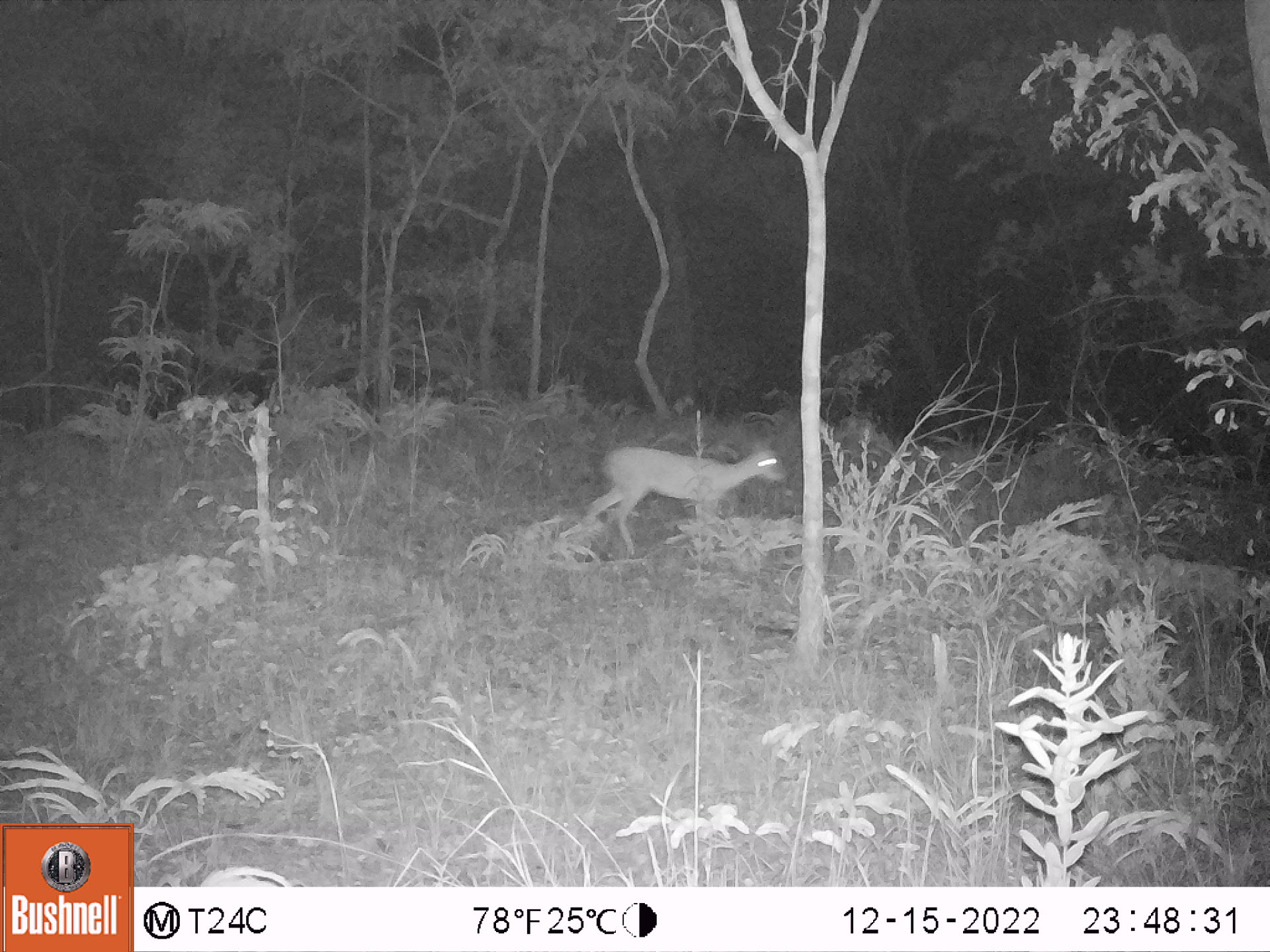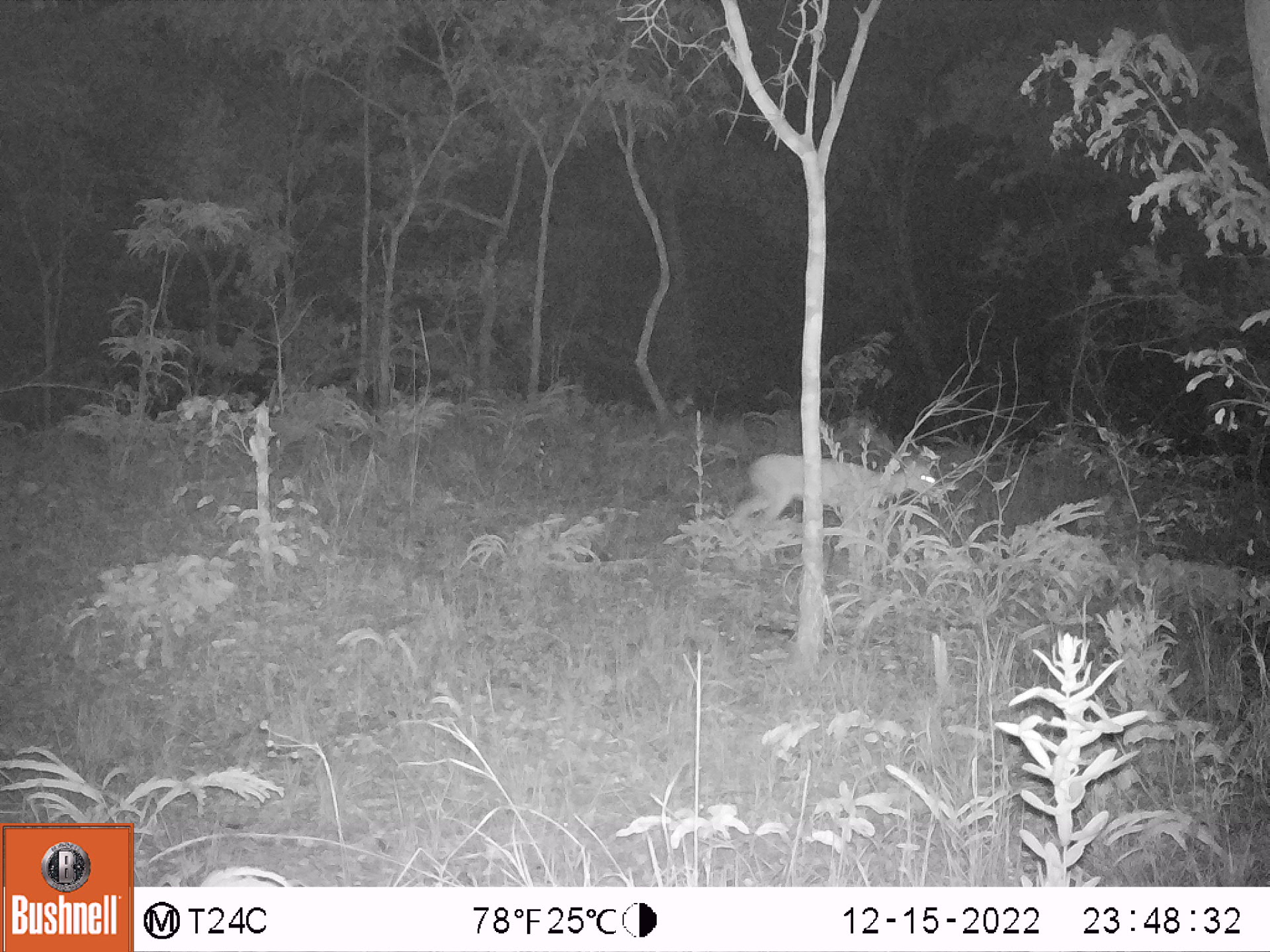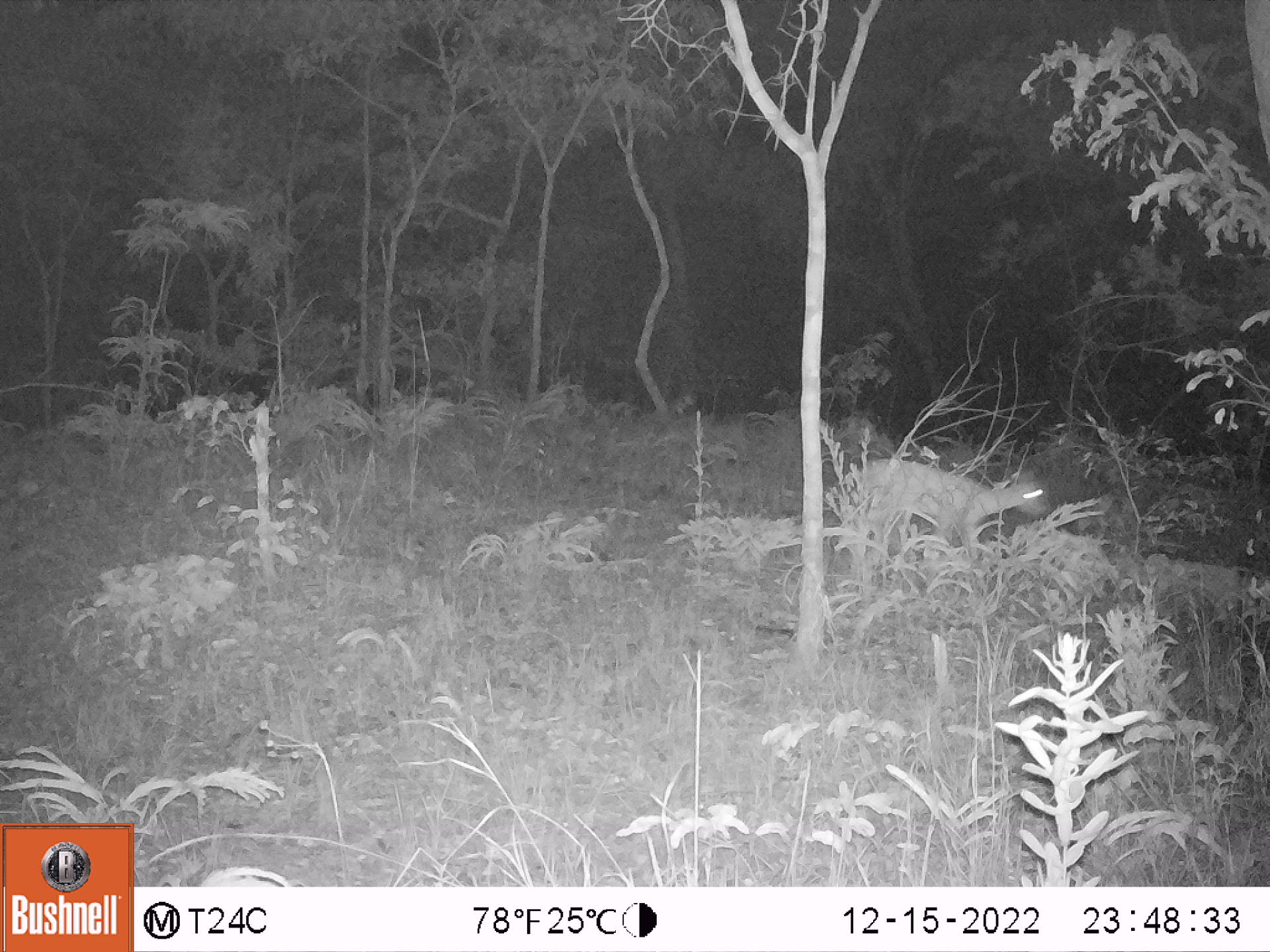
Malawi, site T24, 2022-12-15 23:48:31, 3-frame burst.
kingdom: Animalia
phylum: Chordata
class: Mammalia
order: Artiodactyla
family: Bovidae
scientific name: Antilopinae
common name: small antelope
Small antelope (Antilopinae), count 1.